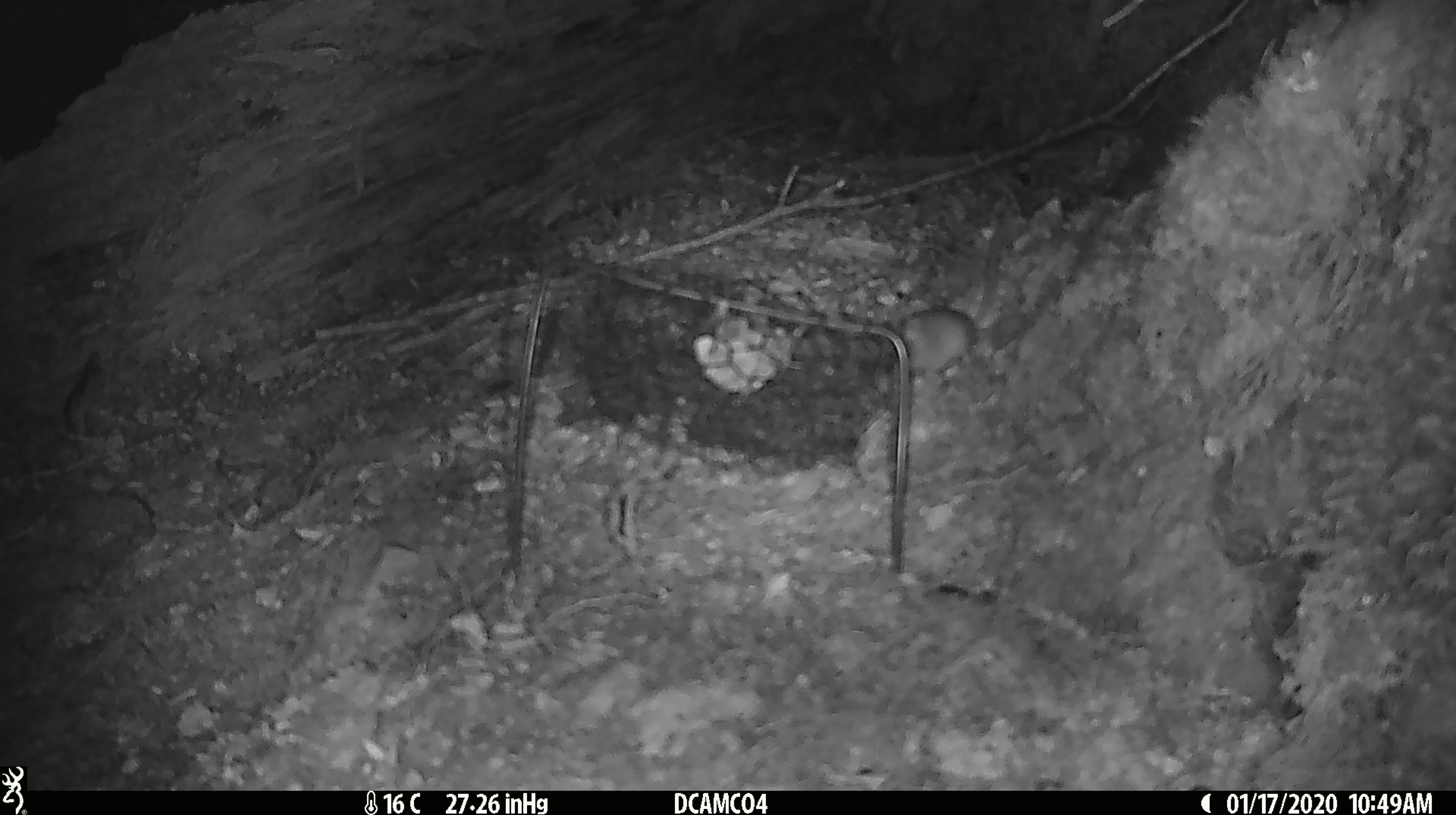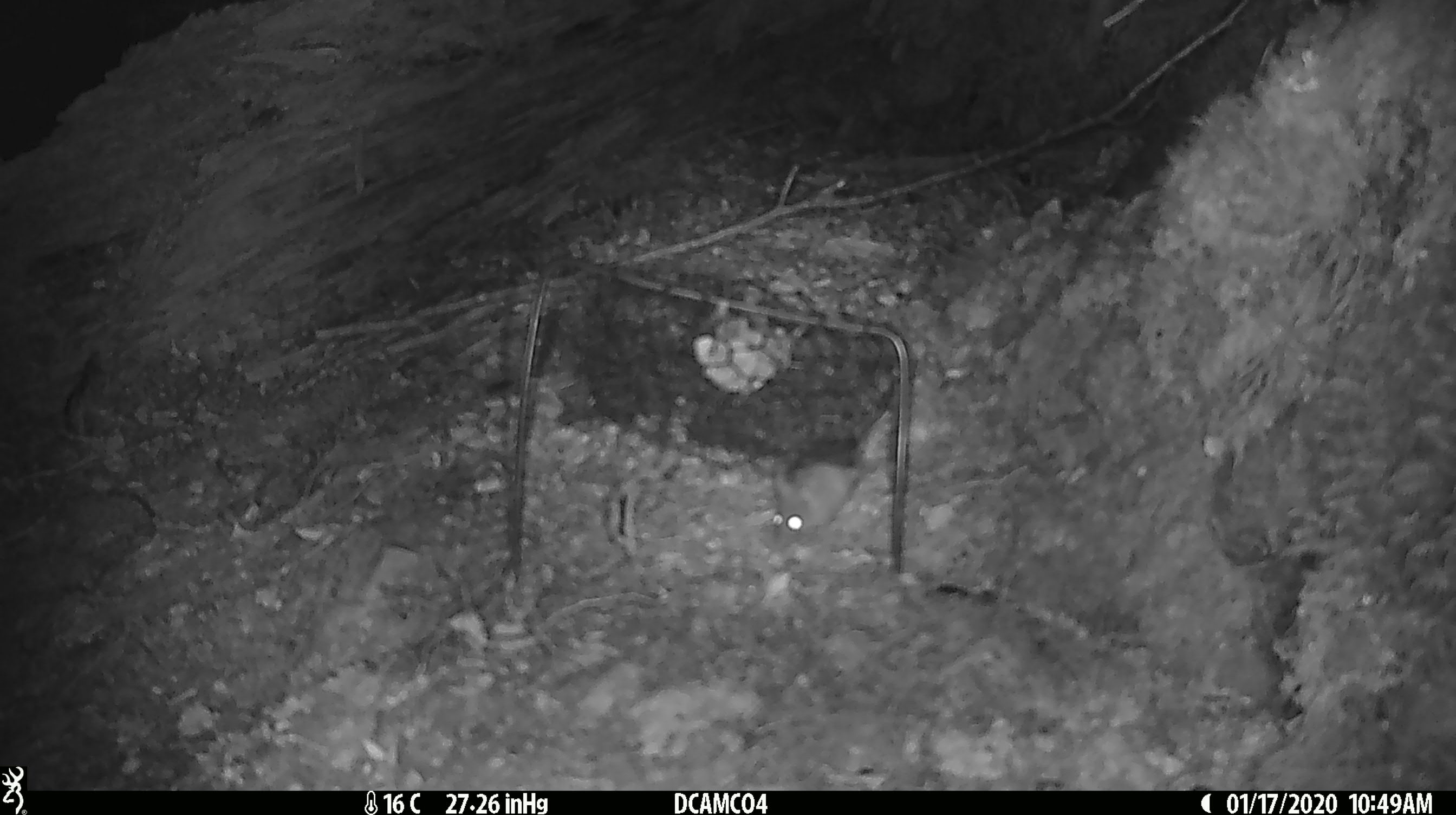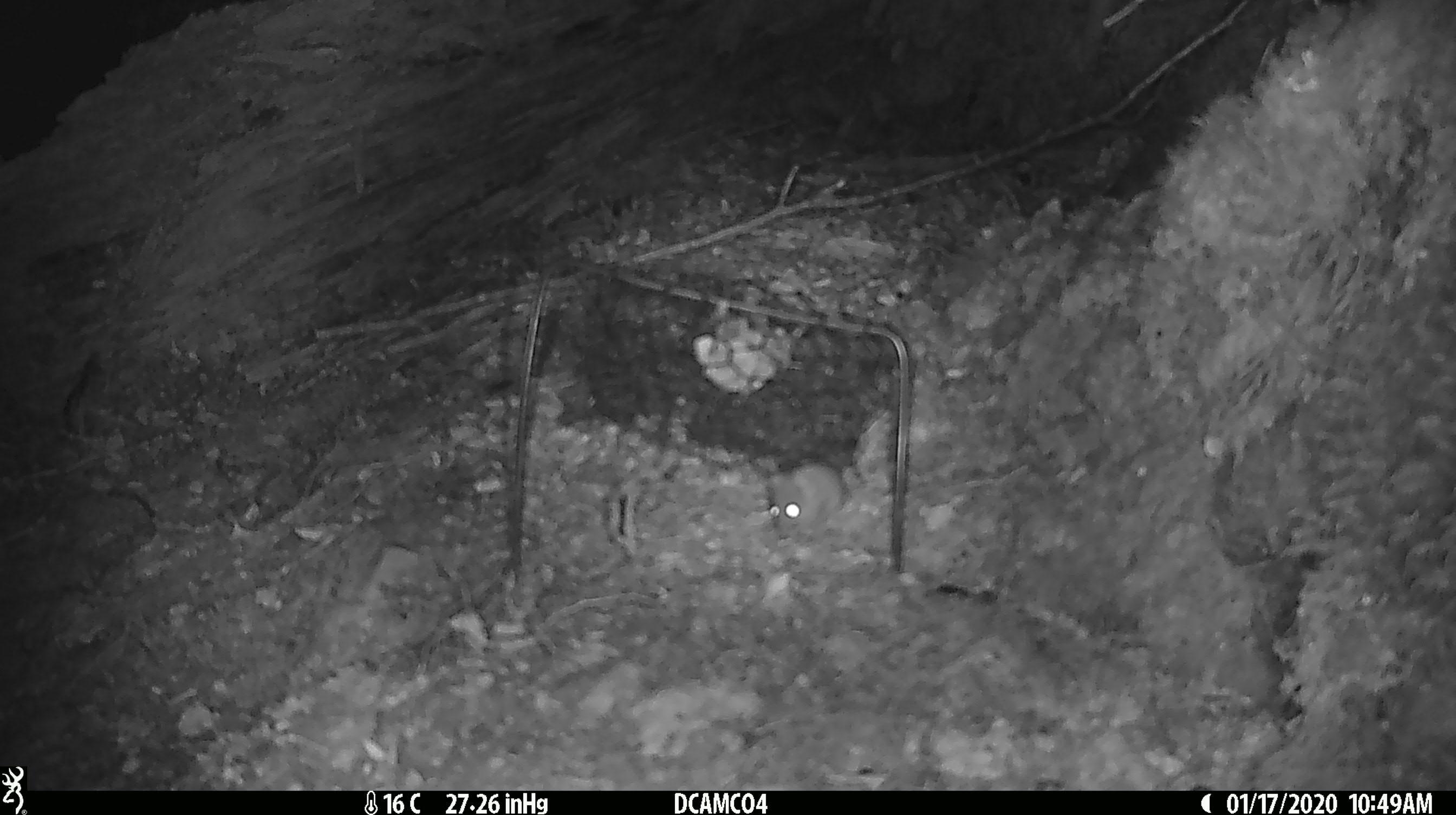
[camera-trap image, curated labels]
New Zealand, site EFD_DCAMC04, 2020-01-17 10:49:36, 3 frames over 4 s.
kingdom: Animalia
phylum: Chordata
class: Mammalia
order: Rodentia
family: Muridae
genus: Mus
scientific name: Mus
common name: mouse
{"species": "mouse (Mus)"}